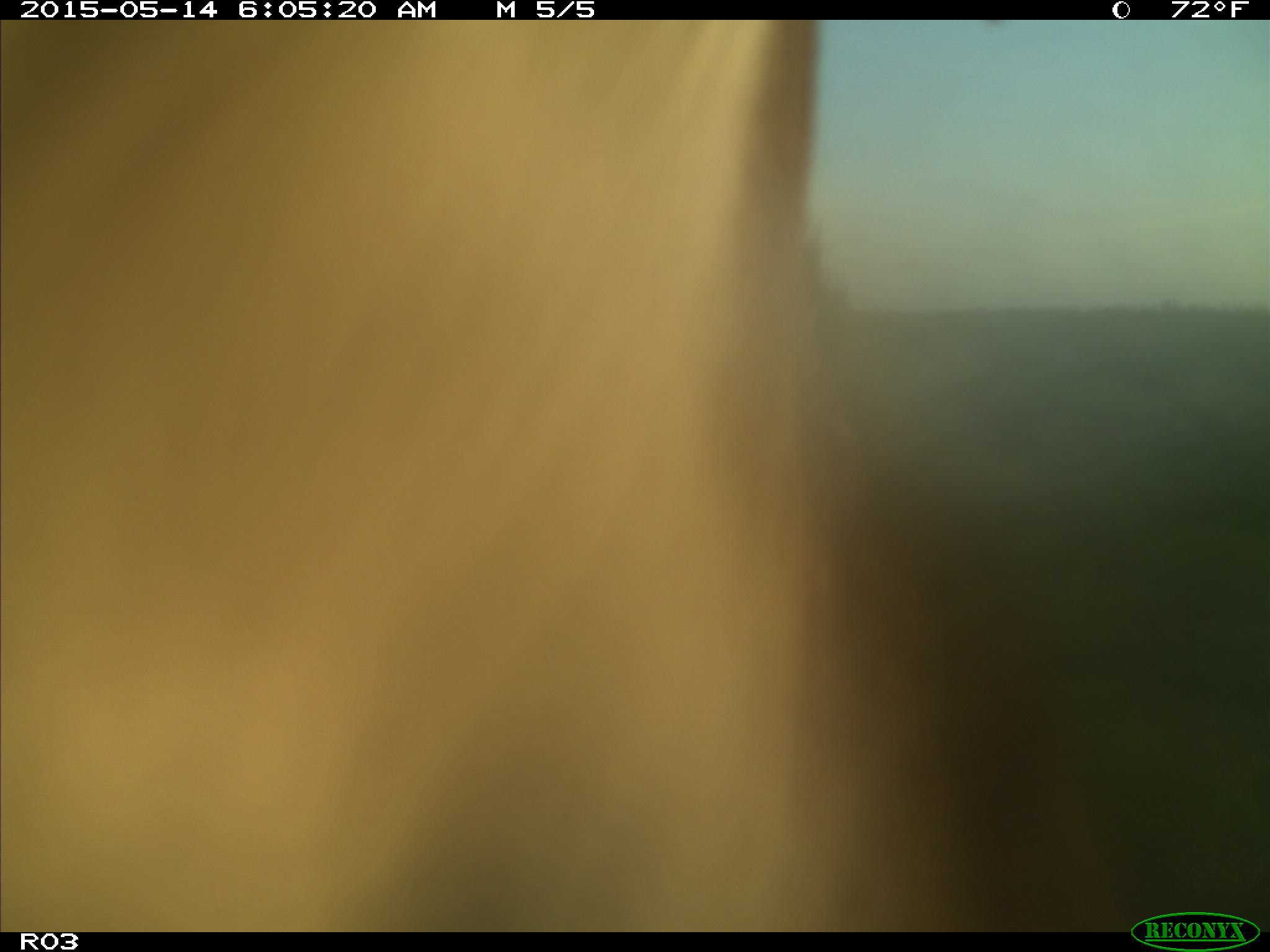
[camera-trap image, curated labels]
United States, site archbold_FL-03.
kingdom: Animalia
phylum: Chordata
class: Mammalia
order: Artiodactyla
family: Bovidae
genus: Bos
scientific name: Bos taurus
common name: domestic cow